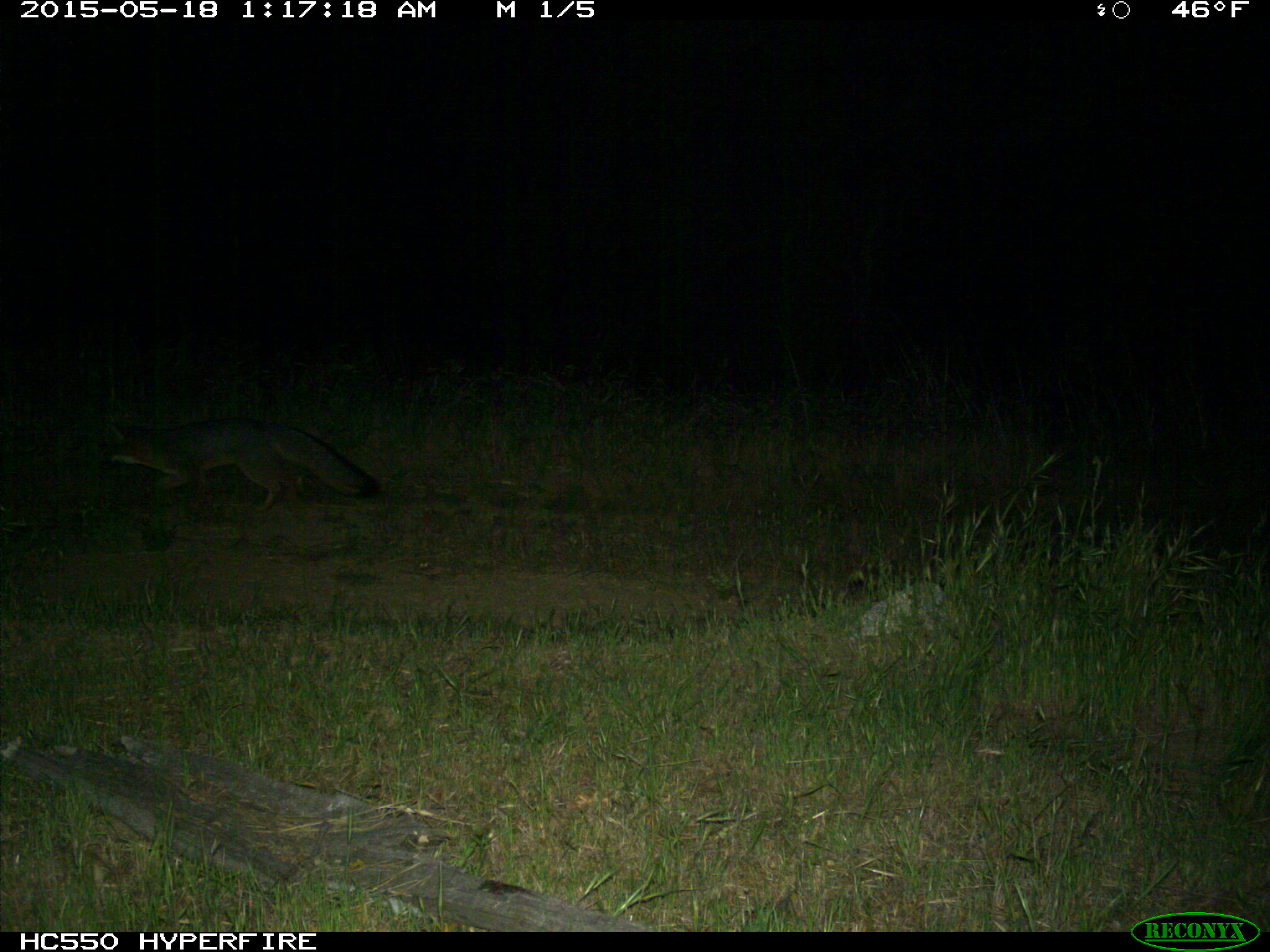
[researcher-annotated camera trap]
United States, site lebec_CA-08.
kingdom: Animalia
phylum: Chordata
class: Mammalia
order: Carnivora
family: Canidae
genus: Urocyon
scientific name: Urocyon cinereoargenteus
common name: gray fox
Urocyon cinereoargenteus (gray fox).